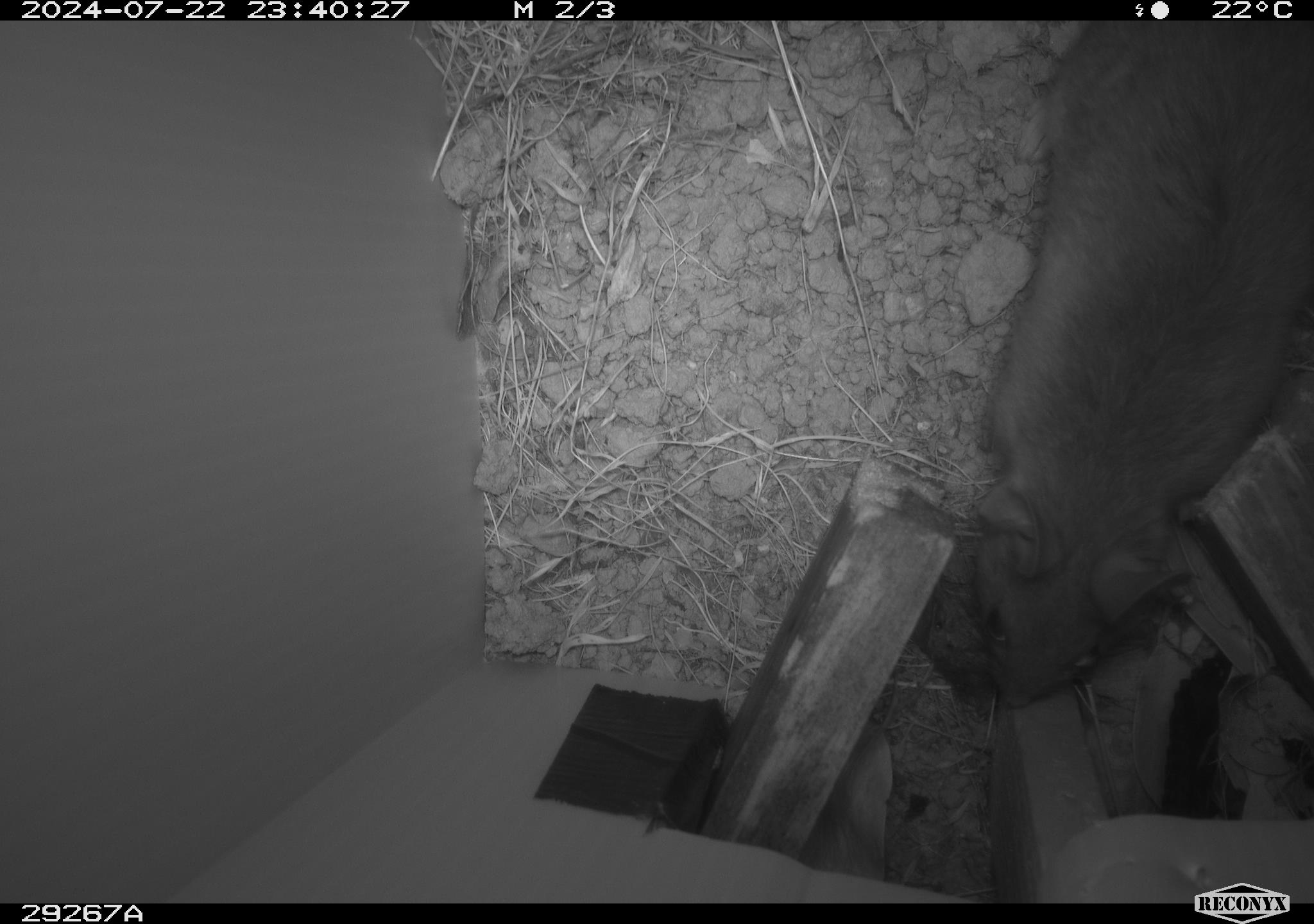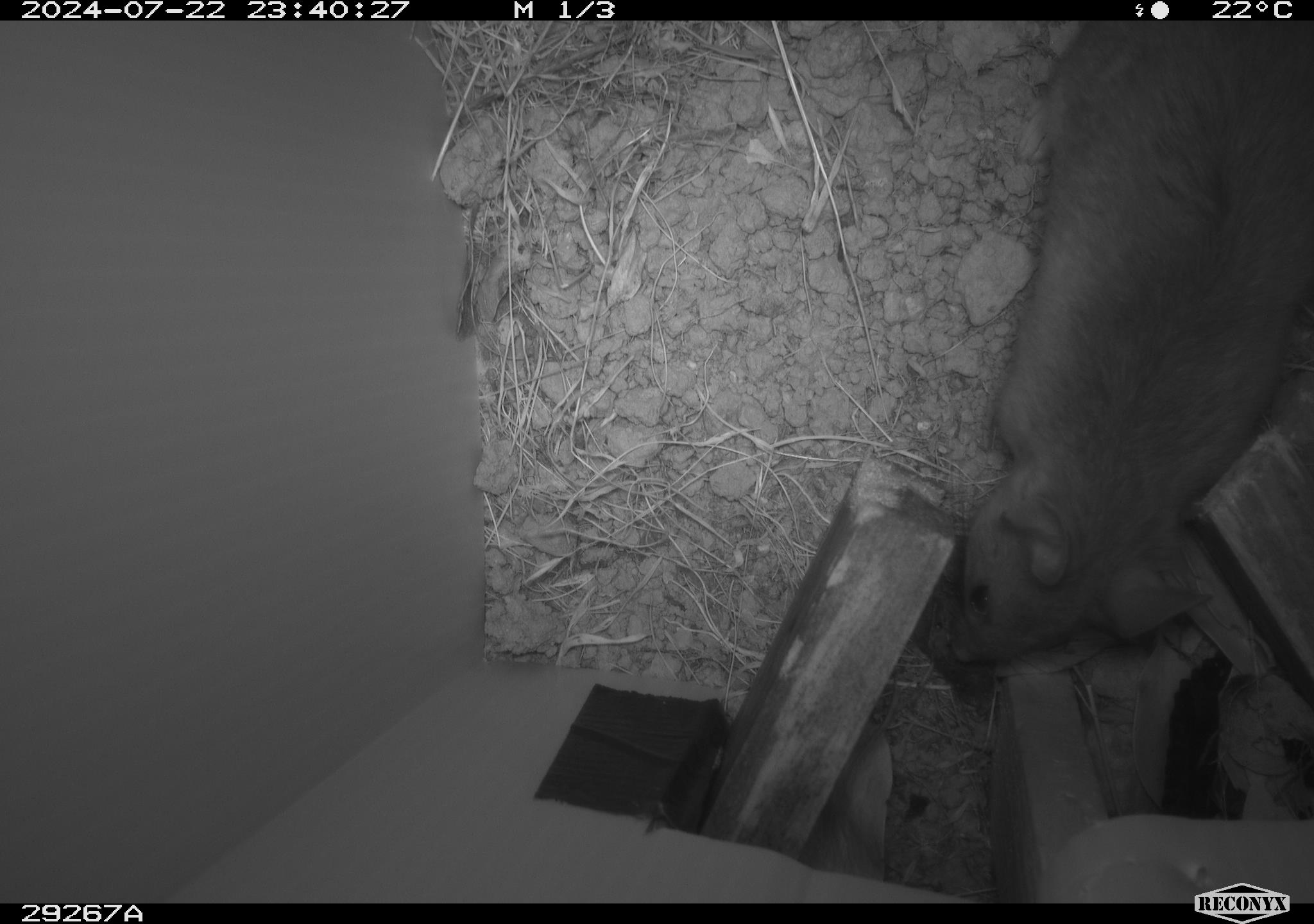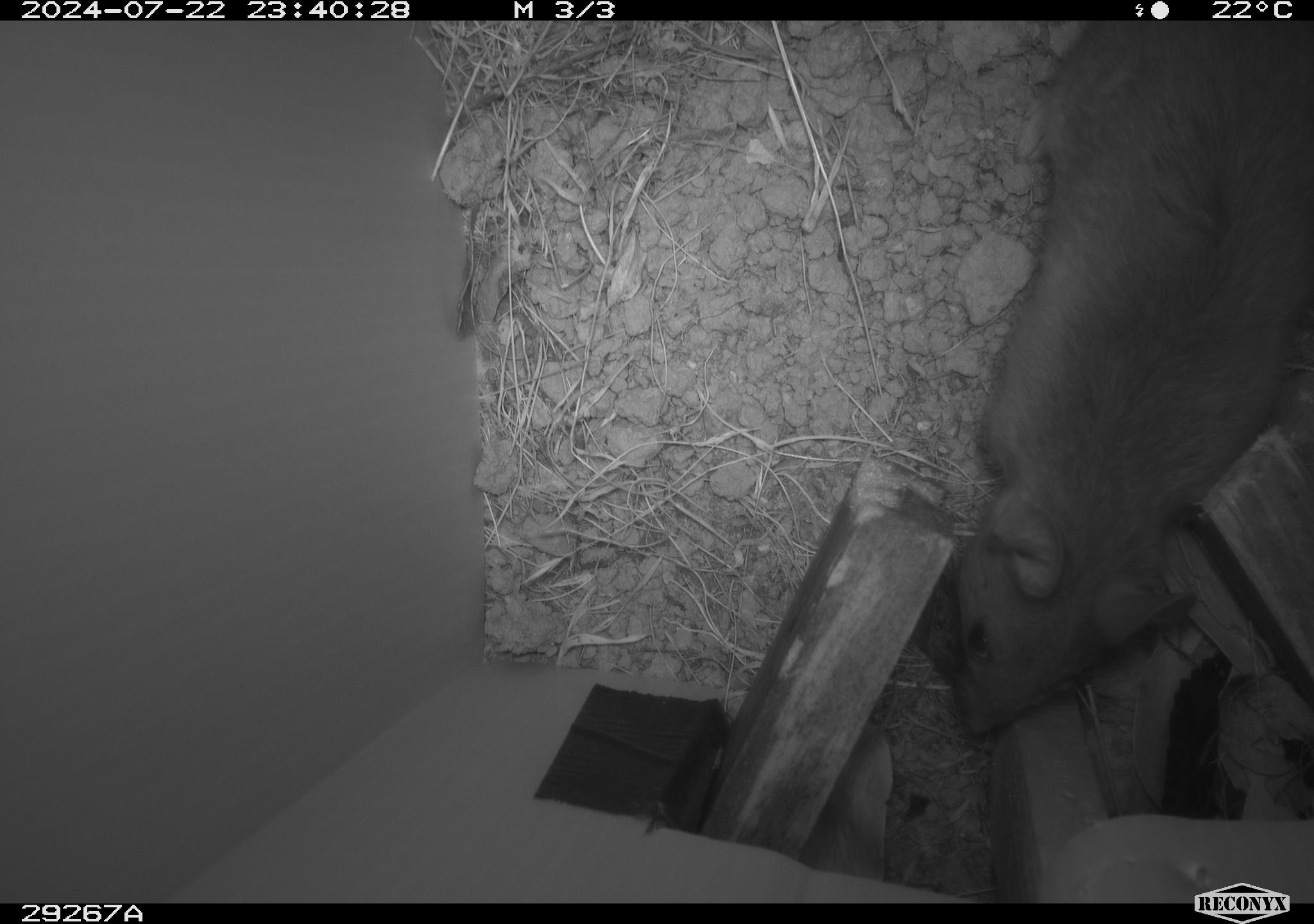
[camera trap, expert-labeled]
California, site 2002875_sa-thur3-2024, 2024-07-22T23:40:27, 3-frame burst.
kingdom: Animalia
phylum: Chordata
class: Mammalia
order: Rodentia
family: Cricetidae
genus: Neotoma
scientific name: Neotoma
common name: pack rat or woodrat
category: neotoma species